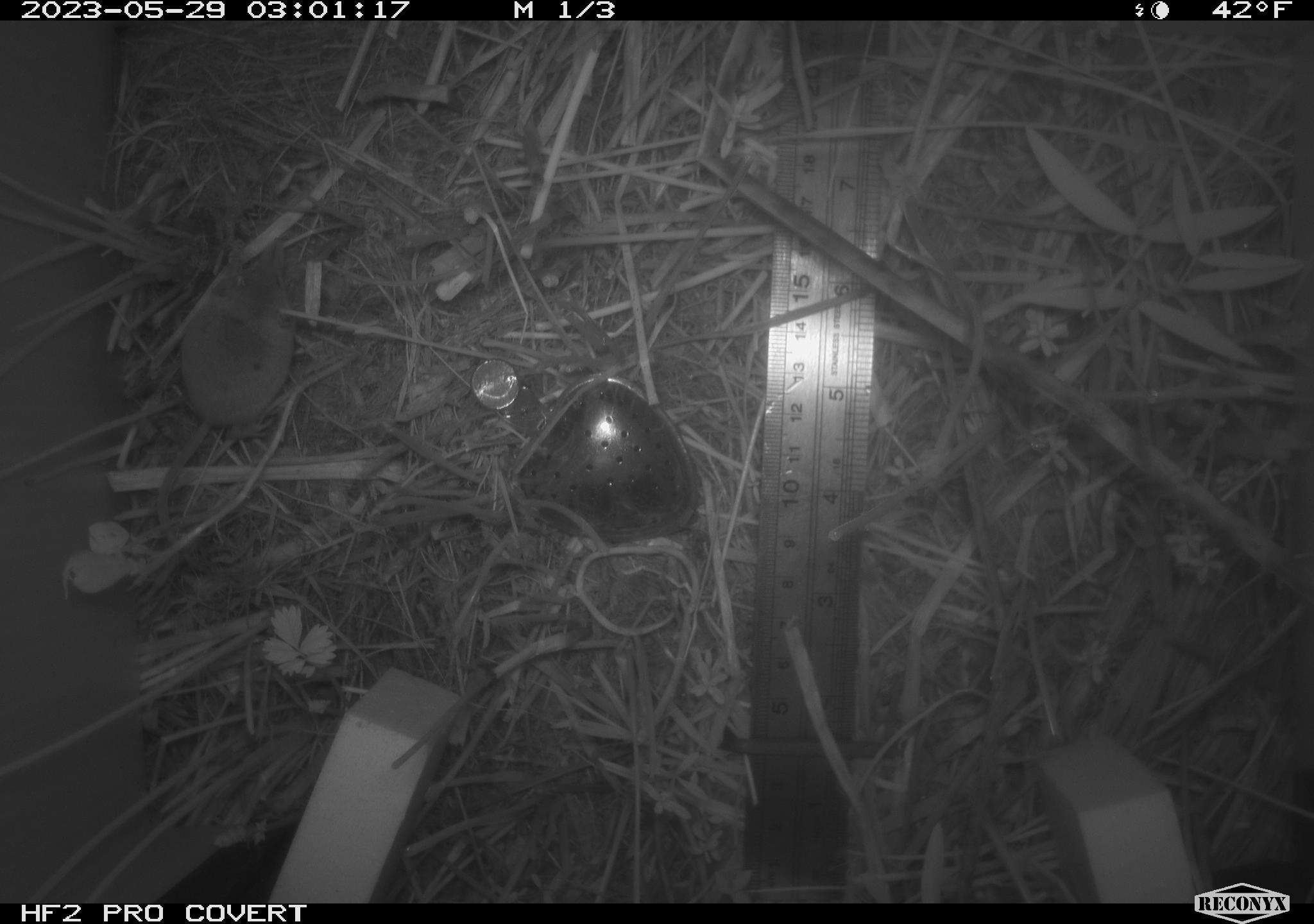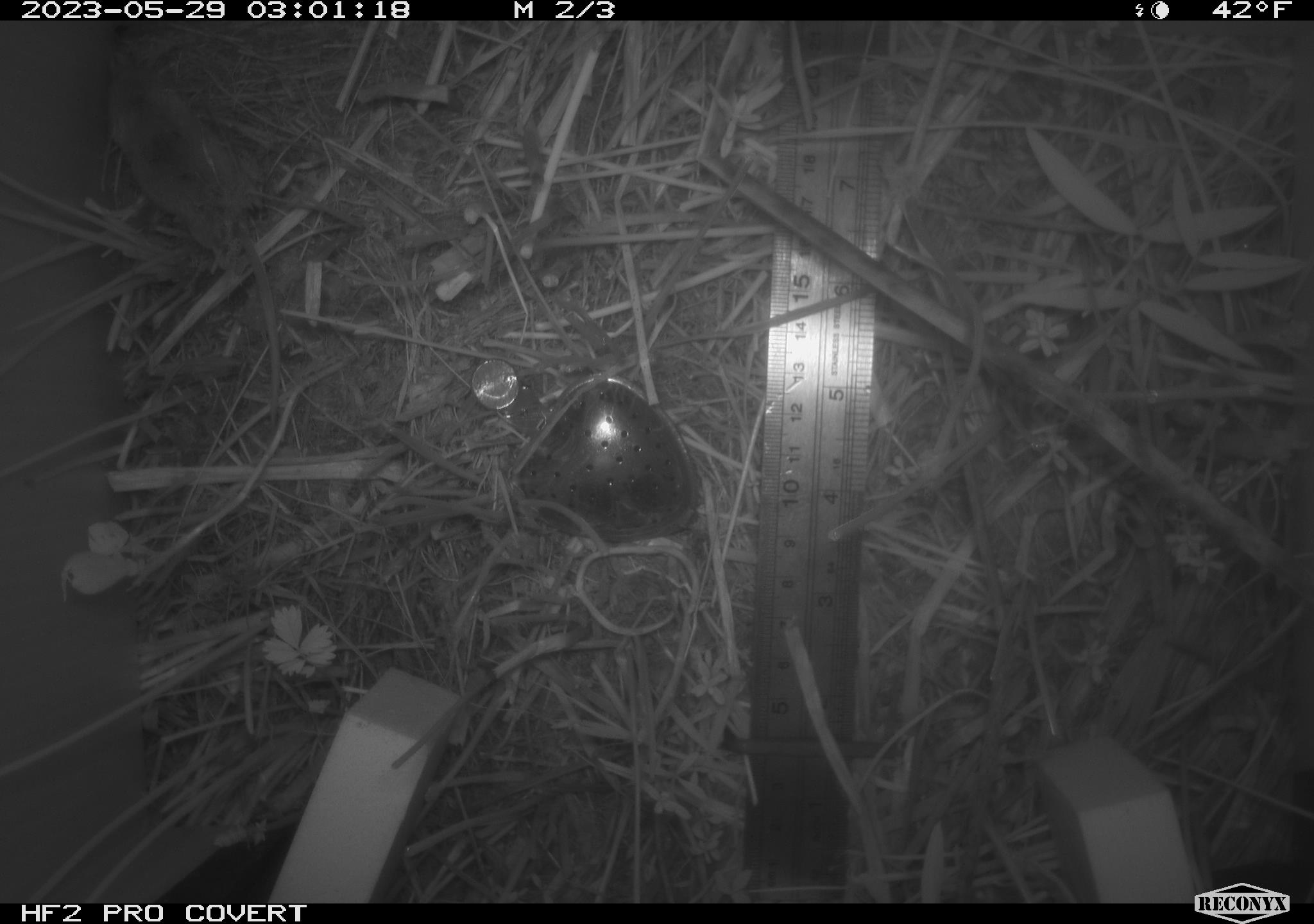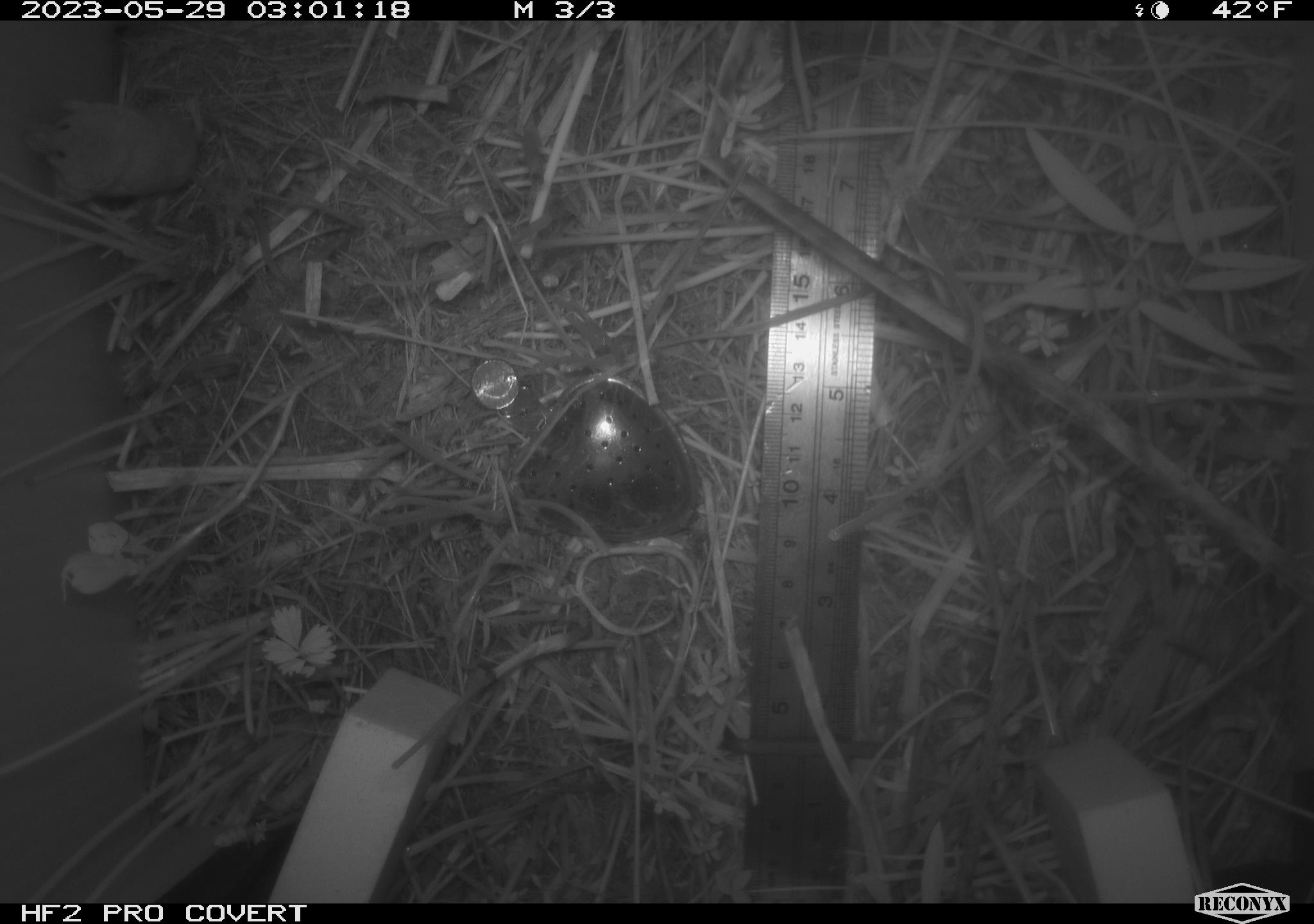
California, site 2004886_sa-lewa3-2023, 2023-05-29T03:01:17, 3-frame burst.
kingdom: Animalia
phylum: Chordata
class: Mammalia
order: Eulipotyphla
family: Soricidae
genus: Sorex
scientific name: Sorex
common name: long-tailed shrew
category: sorex species